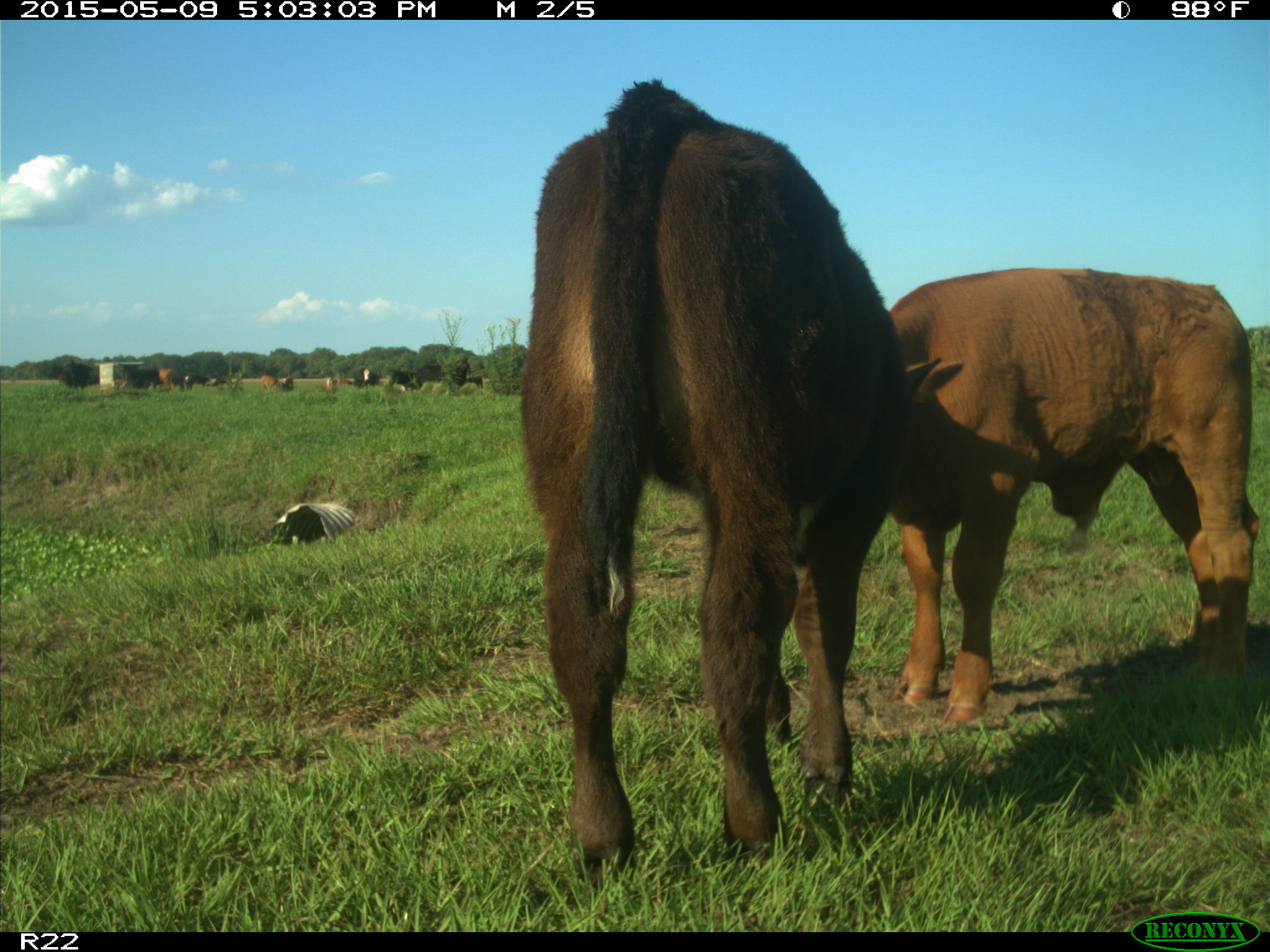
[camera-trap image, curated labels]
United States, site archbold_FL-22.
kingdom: Animalia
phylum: Chordata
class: Mammalia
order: Artiodactyla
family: Bovidae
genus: Bos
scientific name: Bos taurus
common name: domestic cow